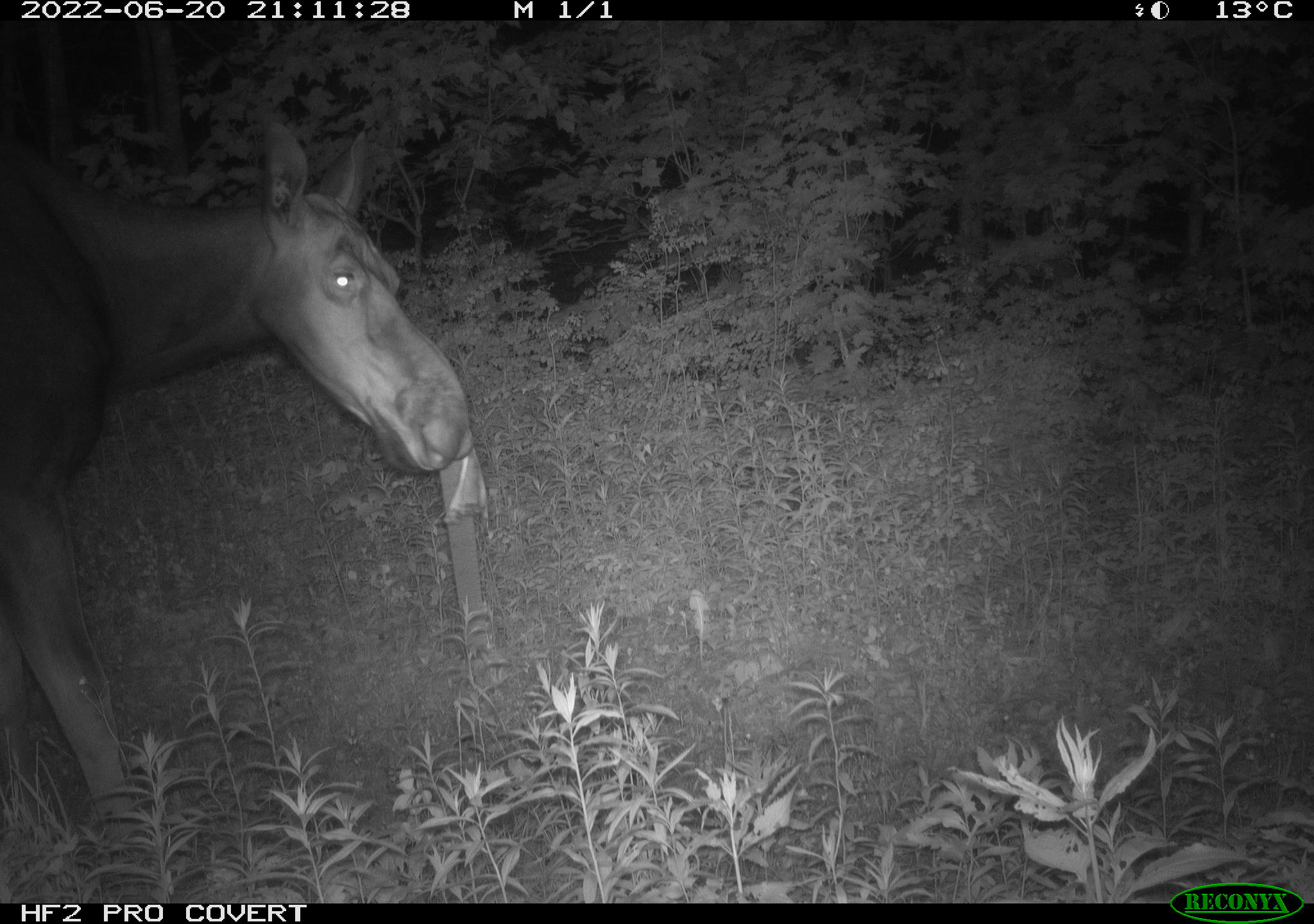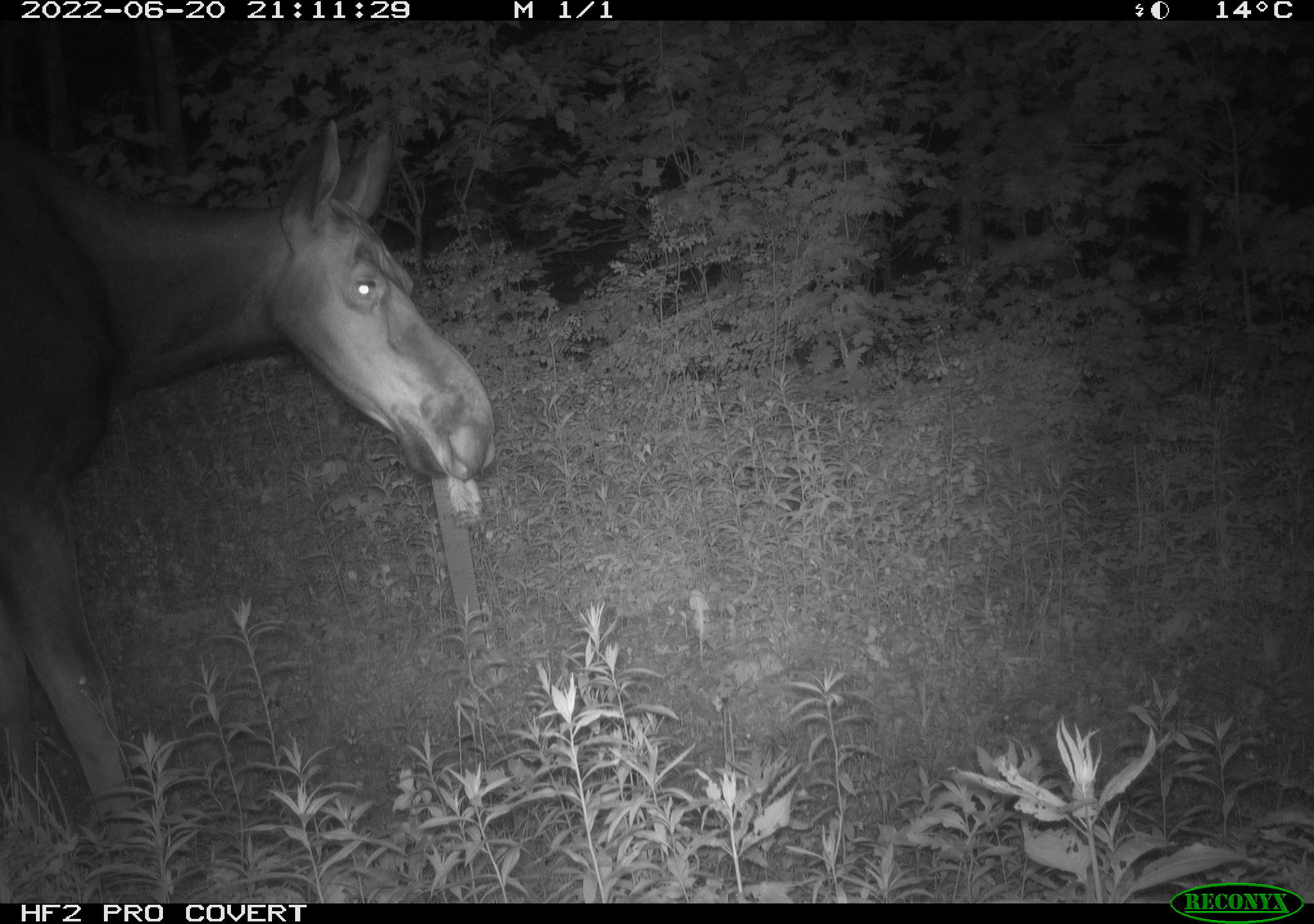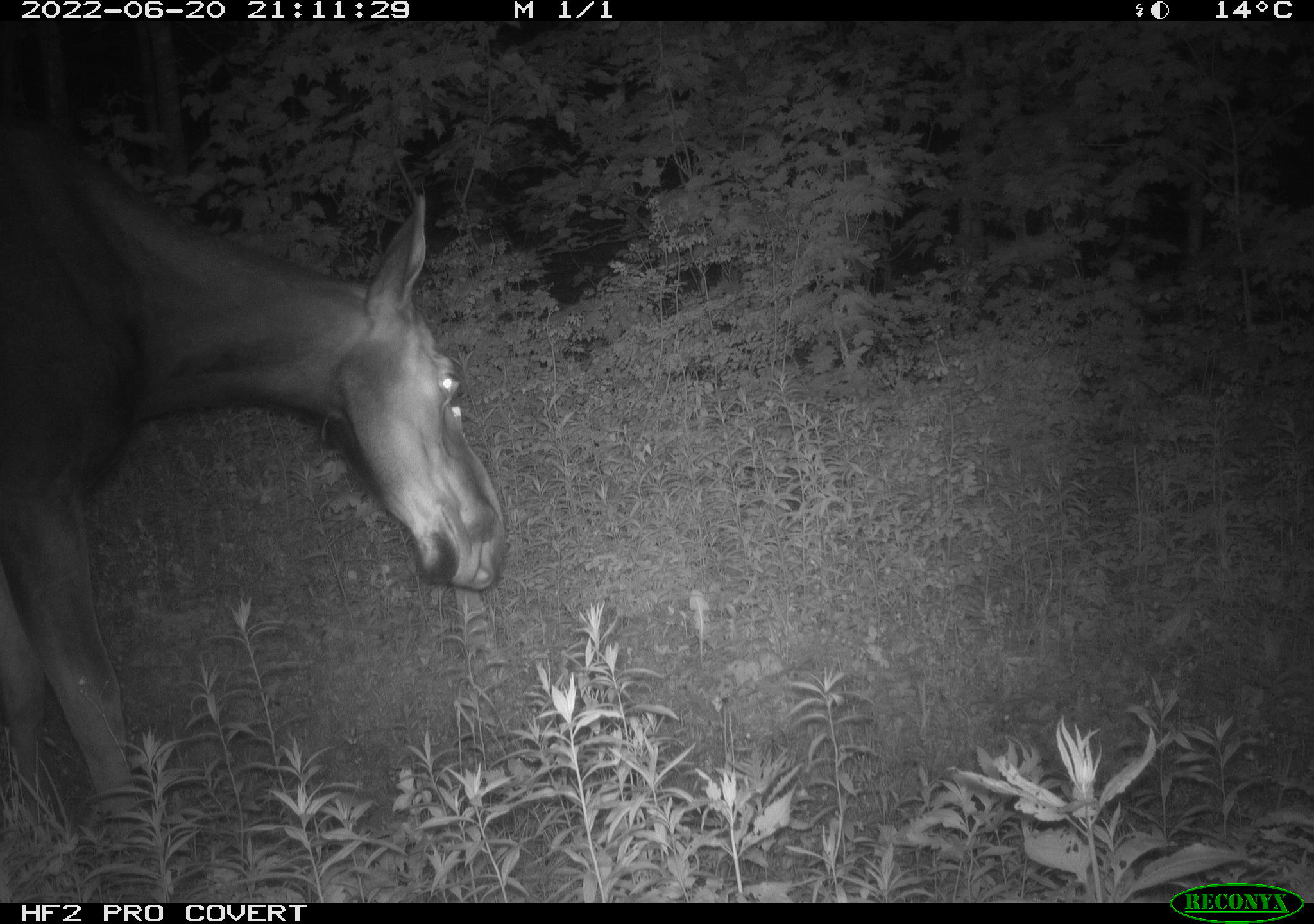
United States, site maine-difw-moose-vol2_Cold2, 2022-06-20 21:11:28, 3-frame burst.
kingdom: Animalia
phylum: Chordata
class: Mammalia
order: Artiodactyla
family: Cervidae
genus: Alces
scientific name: Alces alces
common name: moose